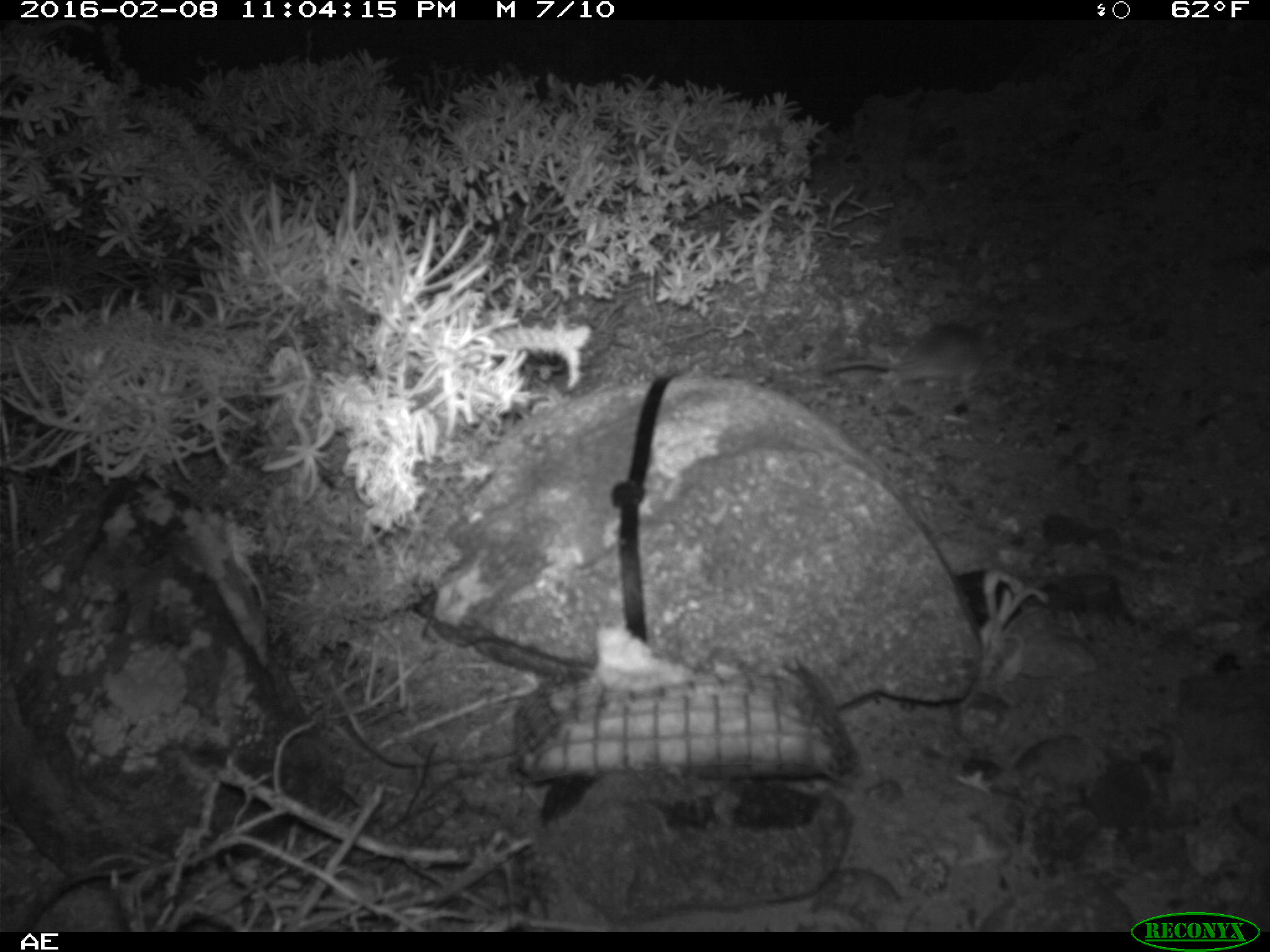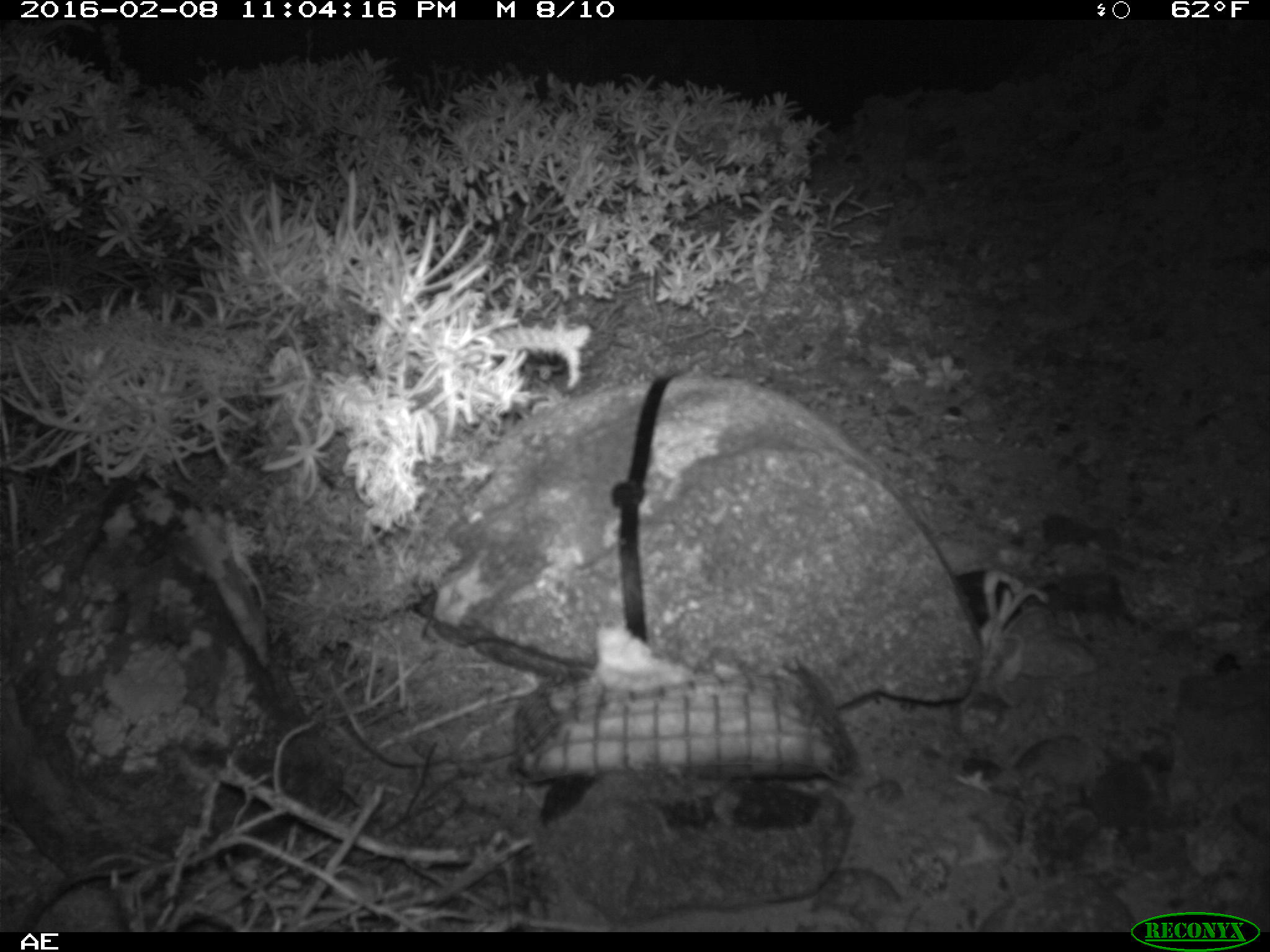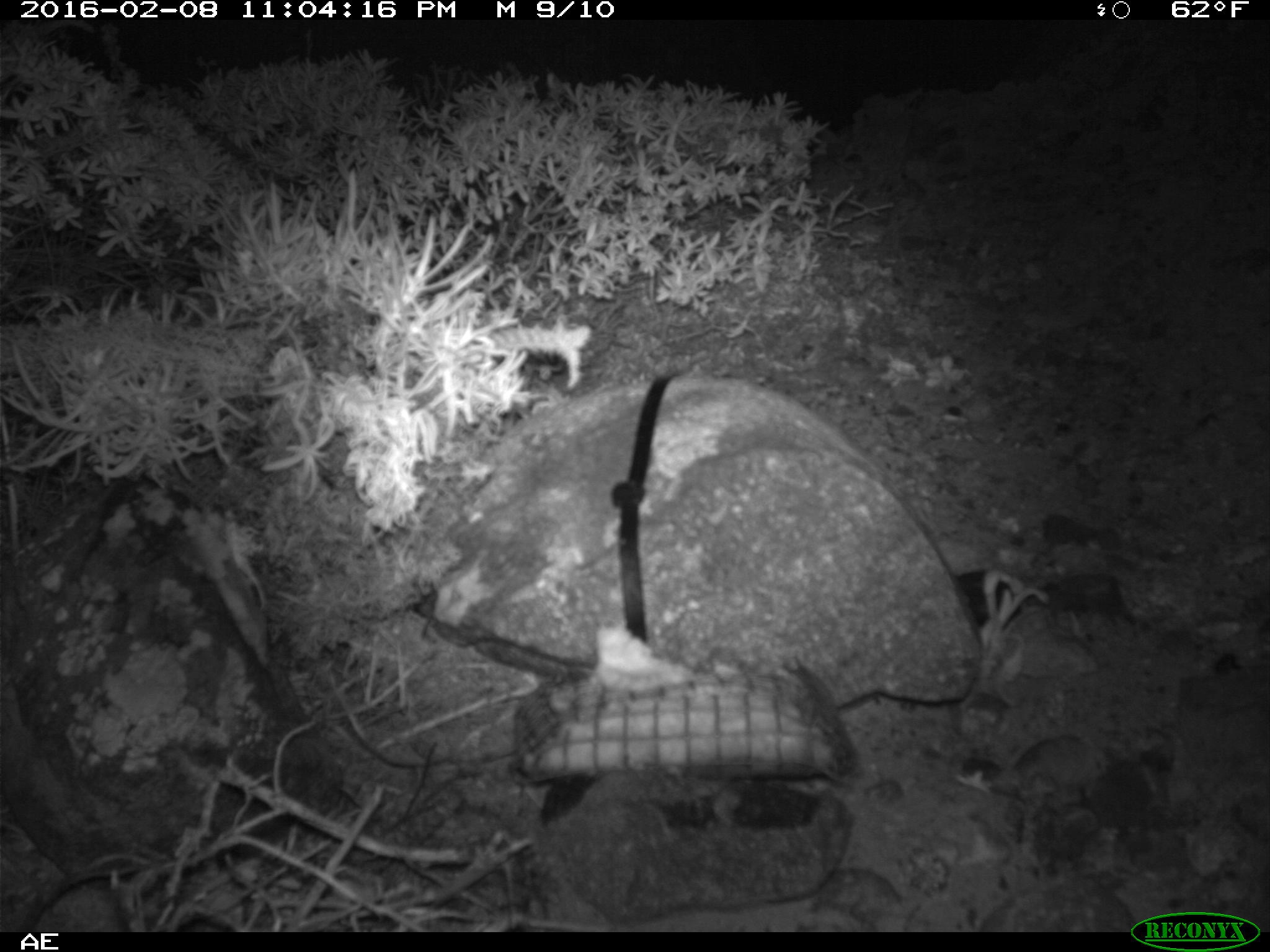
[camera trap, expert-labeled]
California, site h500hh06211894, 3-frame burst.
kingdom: Animalia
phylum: Chordata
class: Mammalia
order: Rodentia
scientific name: Rodentia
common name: rodent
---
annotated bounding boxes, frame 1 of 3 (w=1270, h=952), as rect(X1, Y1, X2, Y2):
rodent: rect(822, 316, 991, 394)